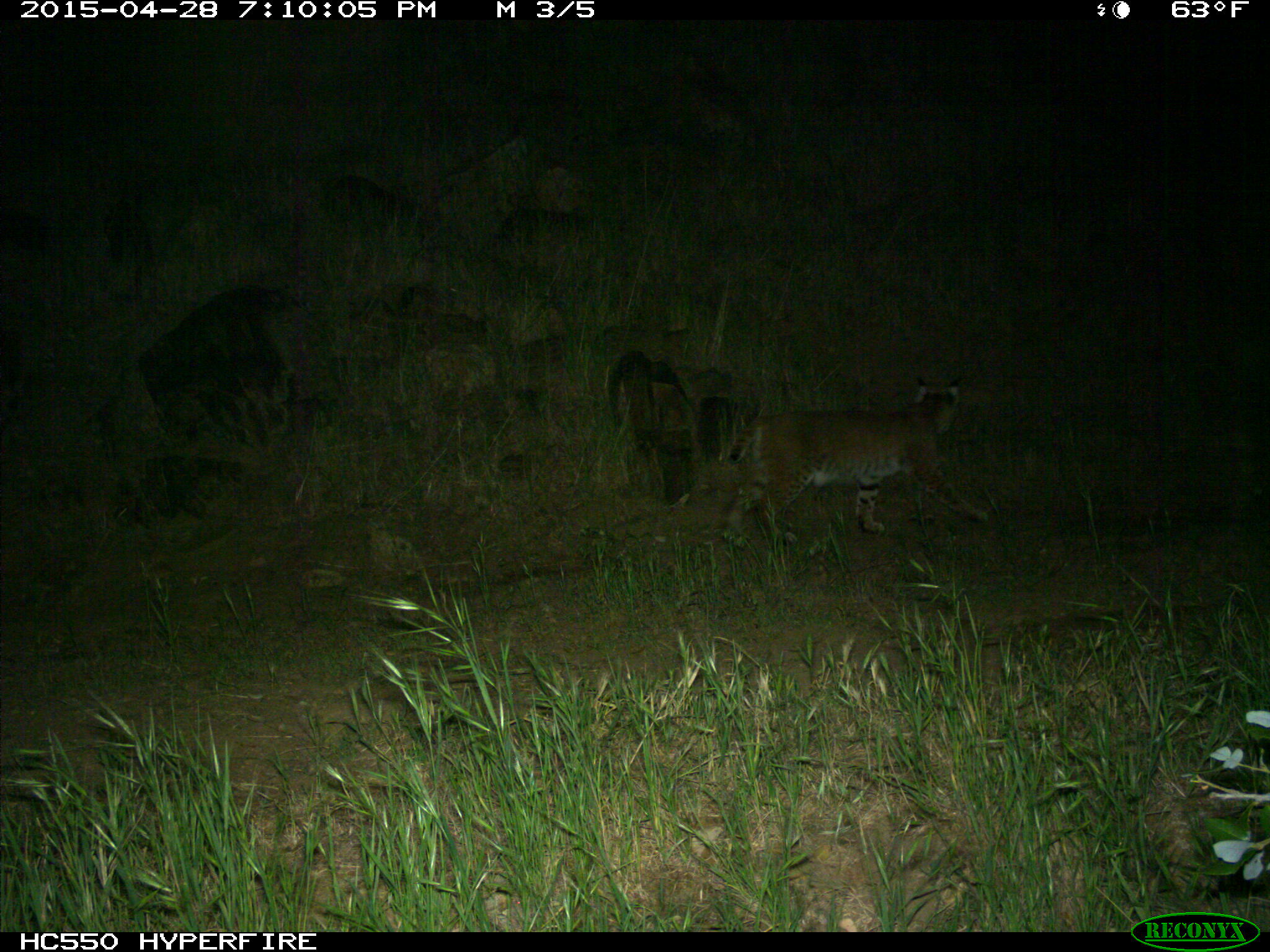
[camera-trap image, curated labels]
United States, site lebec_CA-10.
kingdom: Animalia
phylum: Chordata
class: Mammalia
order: Carnivora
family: Felidae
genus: Lynx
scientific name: Lynx rufus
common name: bobcat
Lynx rufus (bobcat).